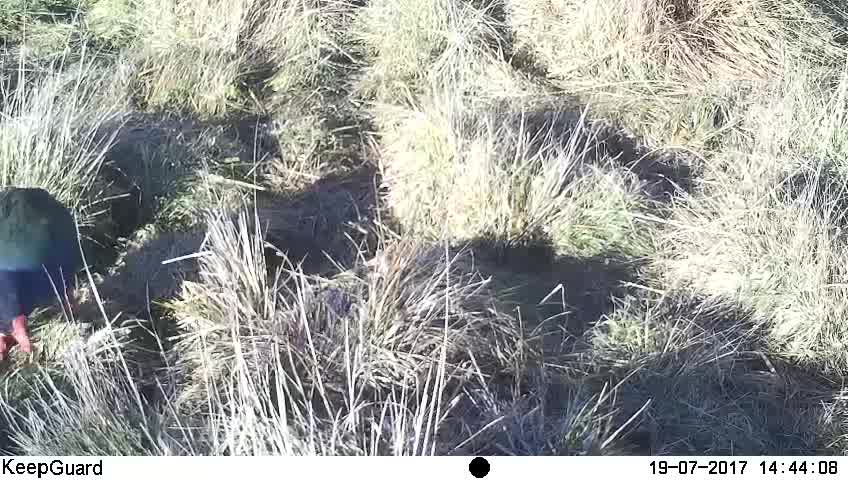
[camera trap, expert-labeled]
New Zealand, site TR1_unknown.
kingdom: Animalia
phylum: Chordata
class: Aves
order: Gruiformes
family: Rallidae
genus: Porphyrio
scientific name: Porphyrio mantelli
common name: takahe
Takahe (Porphyrio mantelli).